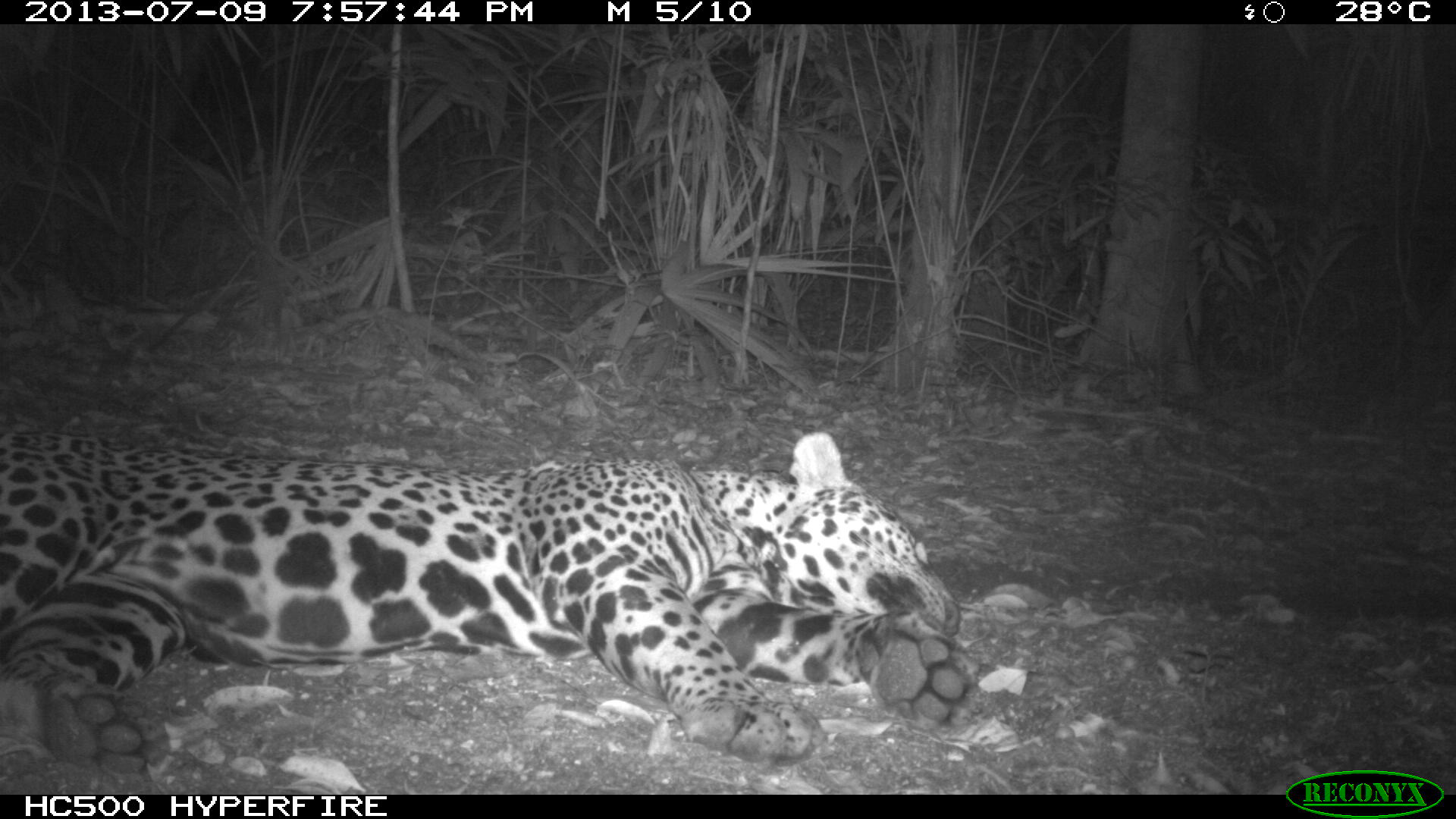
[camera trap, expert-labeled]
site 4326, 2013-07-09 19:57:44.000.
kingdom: Animalia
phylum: Chordata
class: Mammalia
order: Carnivora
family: Felidae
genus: Panthera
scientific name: Panthera onca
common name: jaguar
Panthera onca (jaguar), count 1, sex male.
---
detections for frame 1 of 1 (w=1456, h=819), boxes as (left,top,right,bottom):
panthera onca: (1,417,988,772)